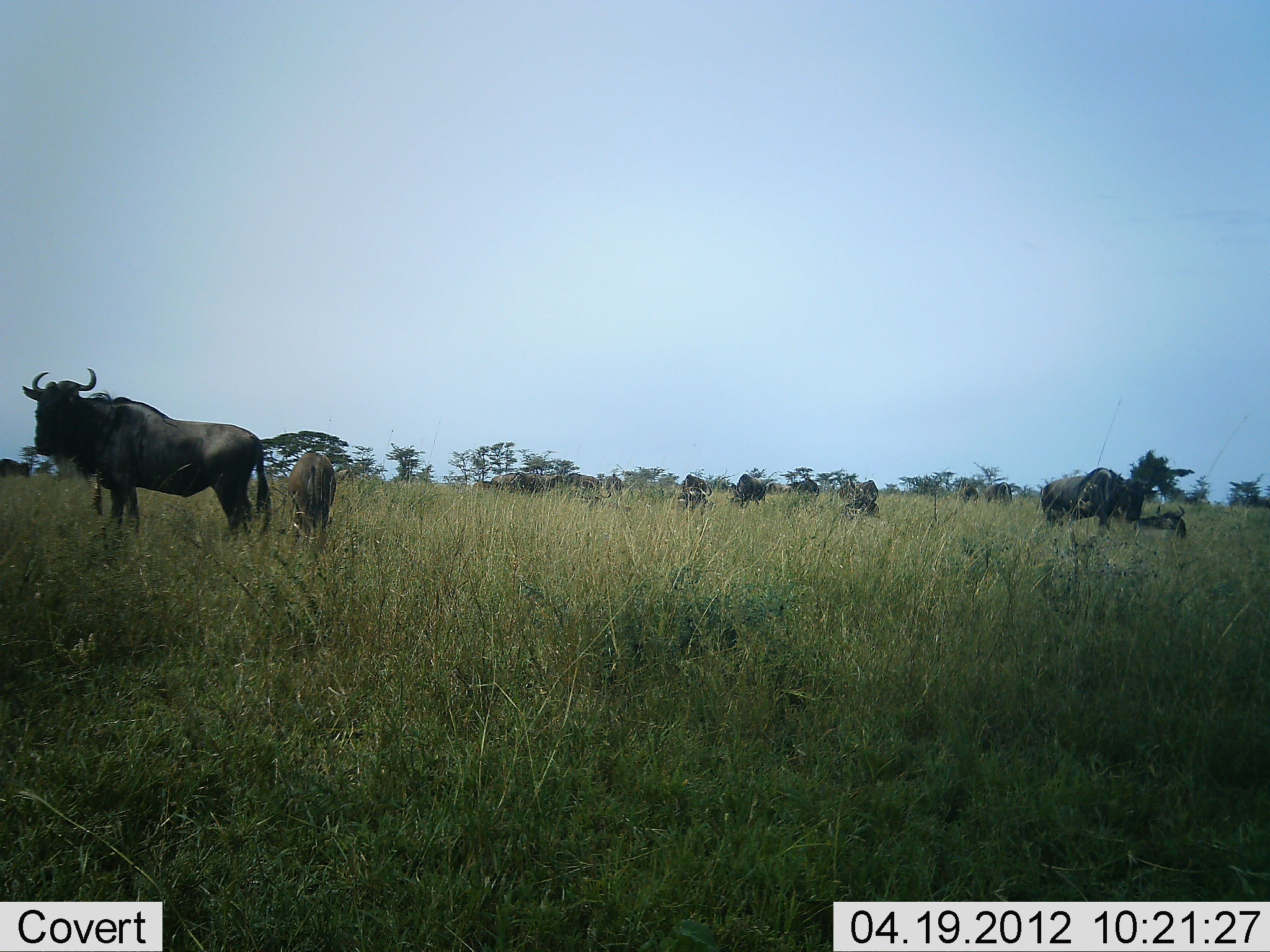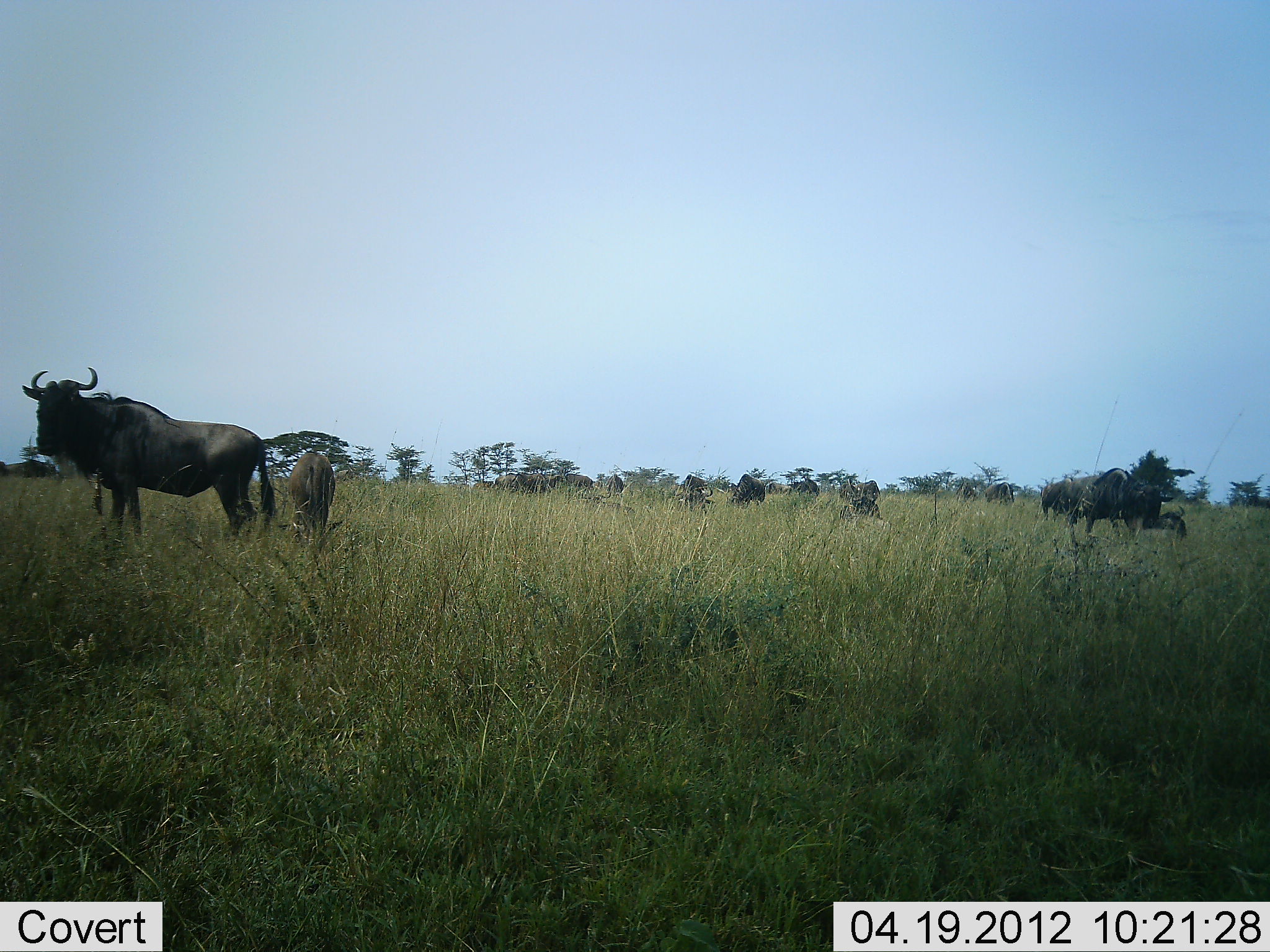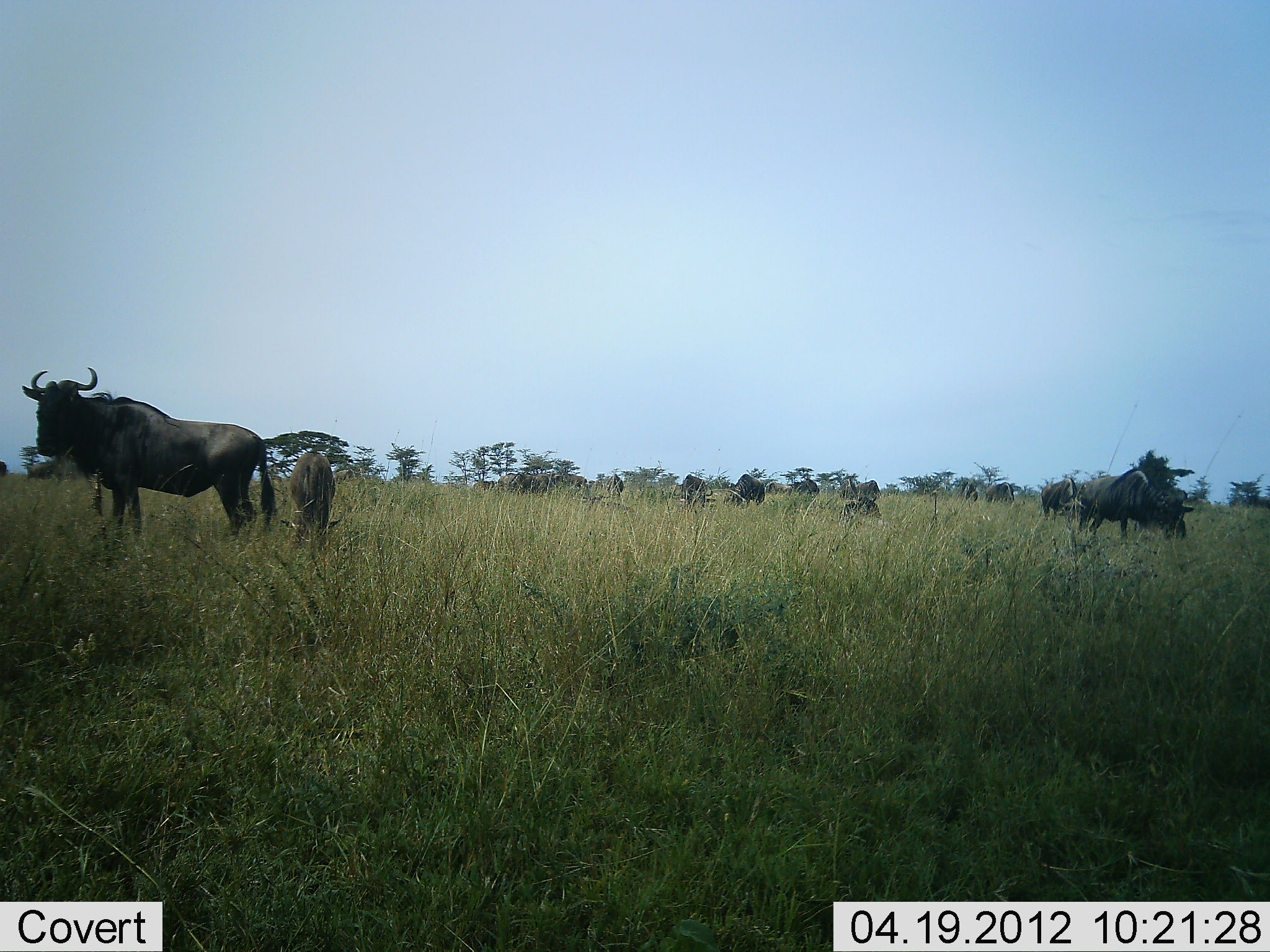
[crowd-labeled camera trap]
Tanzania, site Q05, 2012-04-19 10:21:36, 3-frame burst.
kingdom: Animalia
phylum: Chordata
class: Mammalia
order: Artiodactyla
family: Bovidae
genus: Connochaetes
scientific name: Connochaetes taurinus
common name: blue wildebeest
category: wildebeest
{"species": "wildebeest (blue wildebeest) (Connochaetes taurinus)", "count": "11-50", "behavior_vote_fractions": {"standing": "93%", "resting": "40%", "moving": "40%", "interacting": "0%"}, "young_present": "20%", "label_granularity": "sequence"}